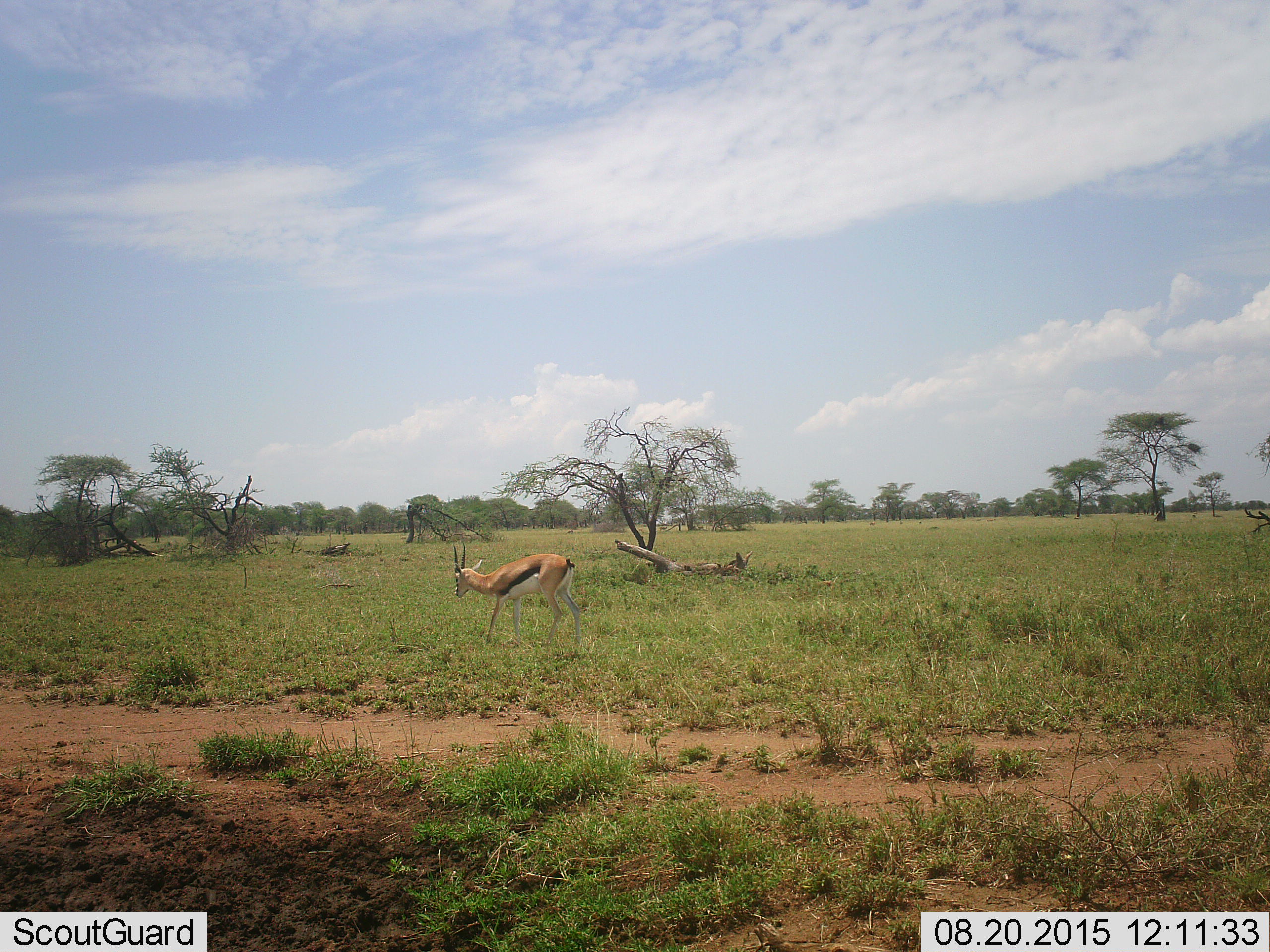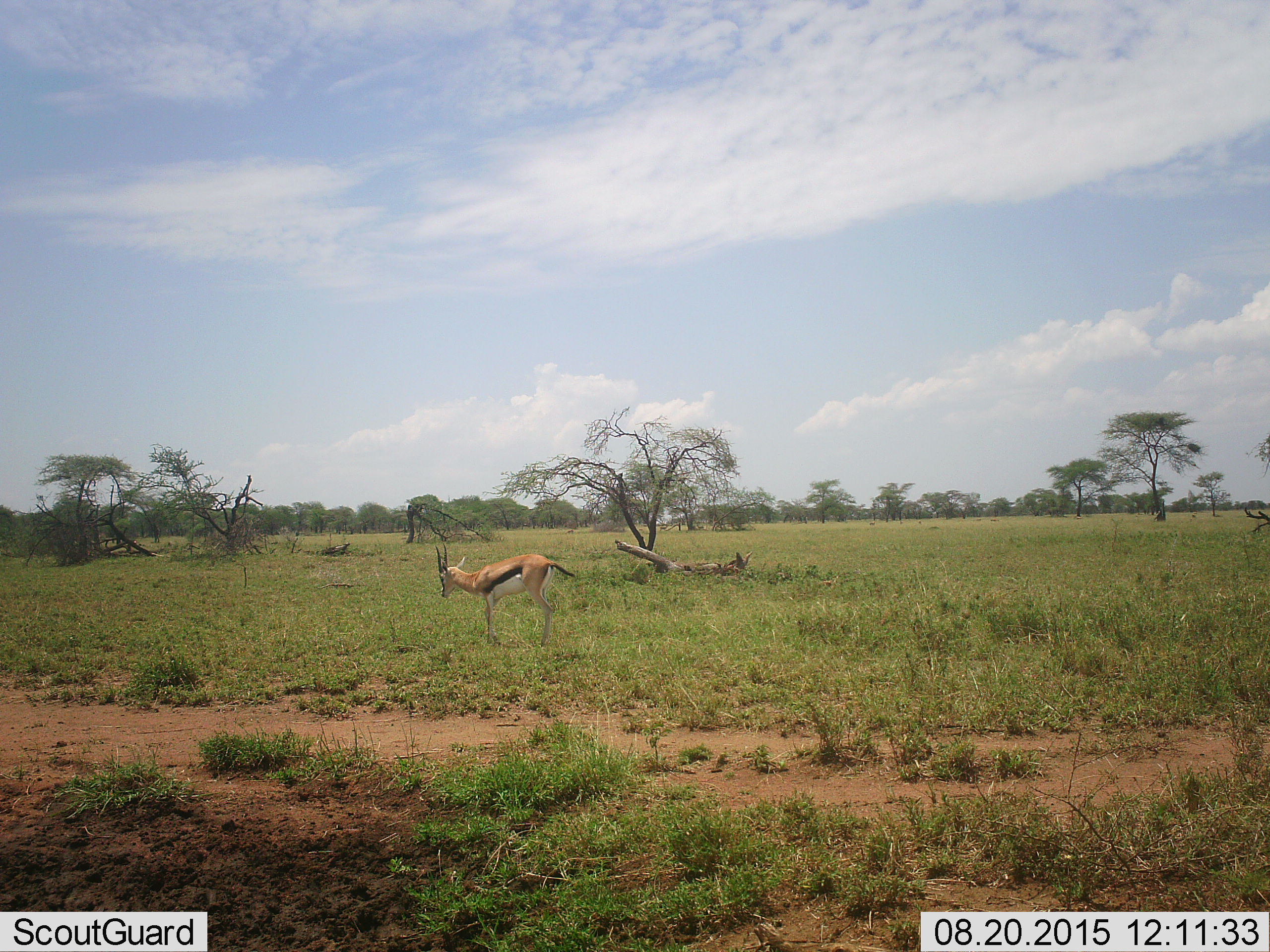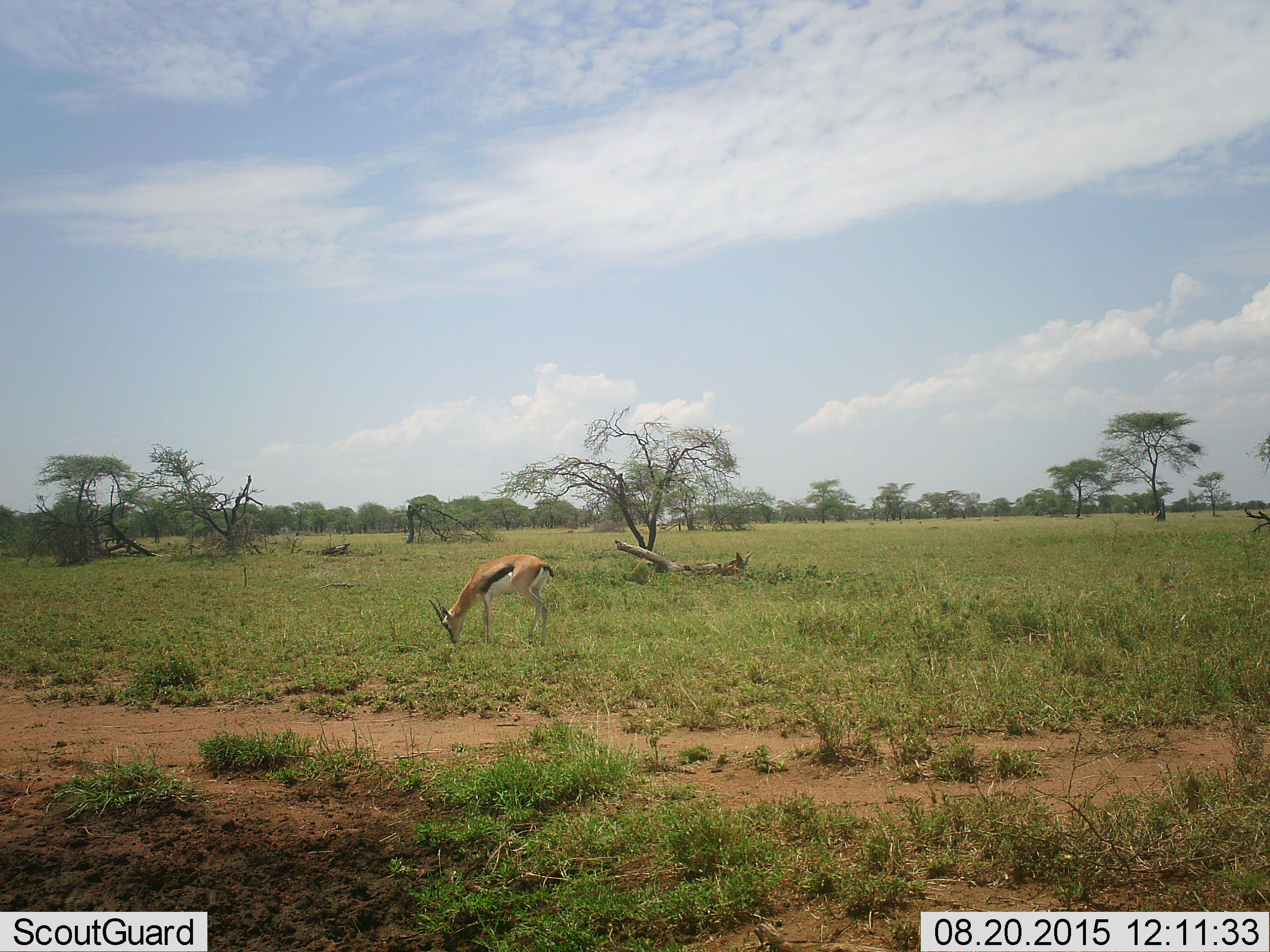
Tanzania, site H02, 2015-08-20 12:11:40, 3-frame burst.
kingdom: Animalia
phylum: Chordata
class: Mammalia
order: Artiodactyla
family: Bovidae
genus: Eudorcas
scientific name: Eudorcas thomsonii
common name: thomson's gazelle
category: gazellethomsons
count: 1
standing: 0%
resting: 0%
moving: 75%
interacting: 0%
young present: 0%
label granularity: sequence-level